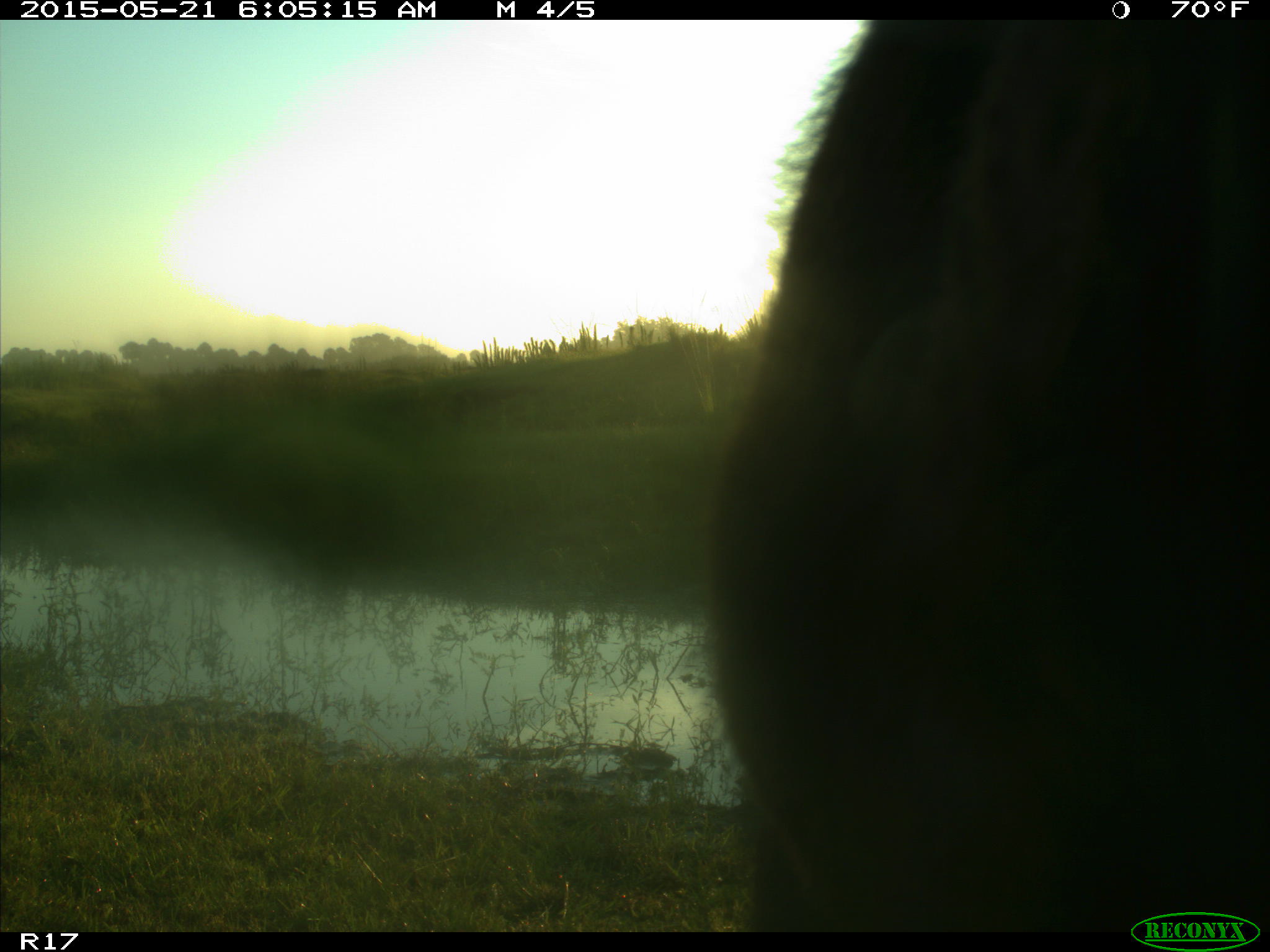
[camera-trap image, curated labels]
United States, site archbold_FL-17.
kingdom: Animalia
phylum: Chordata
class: Mammalia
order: Artiodactyla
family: Bovidae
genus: Bos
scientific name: Bos taurus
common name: domestic cow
Bos taurus (domestic cow).